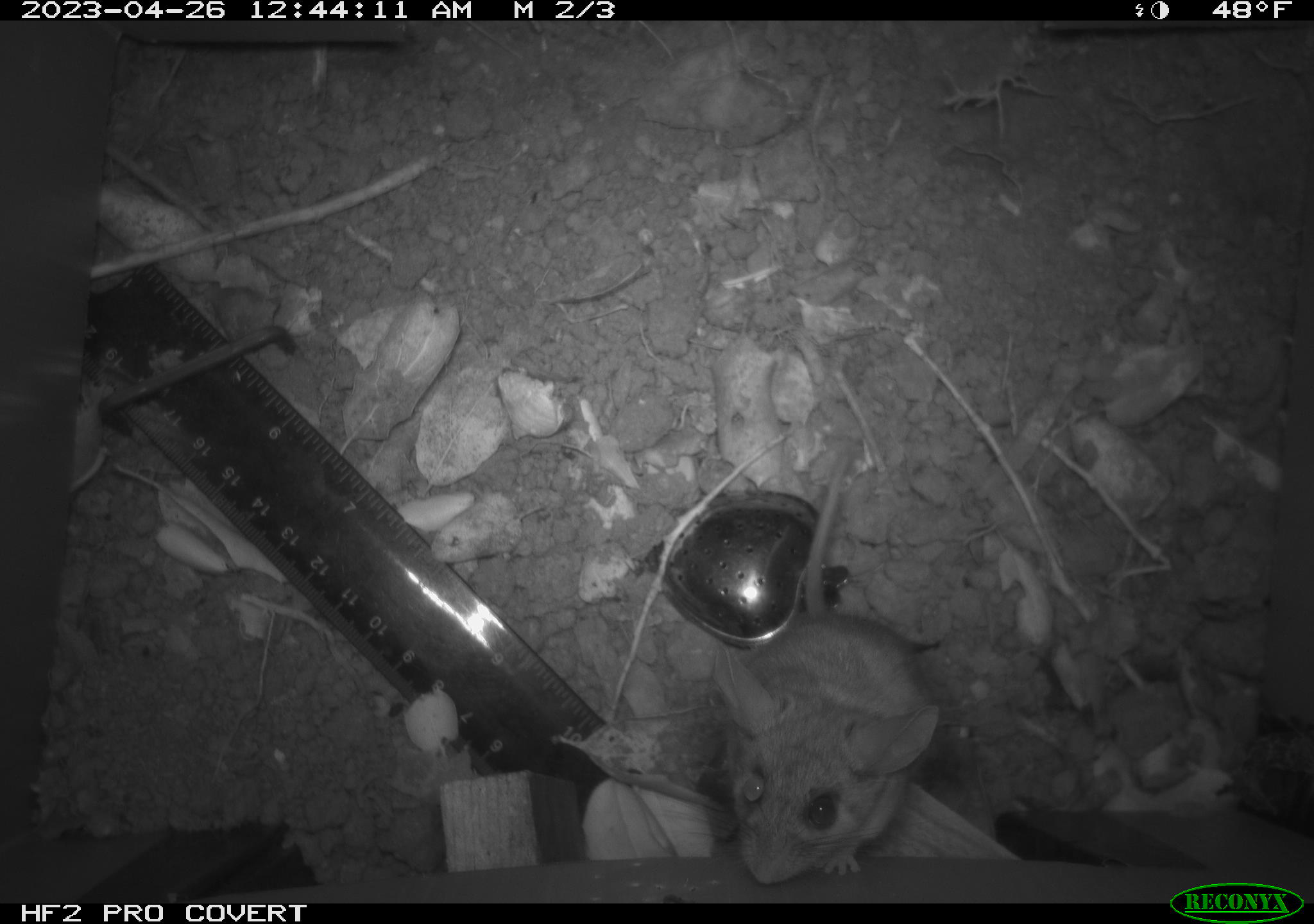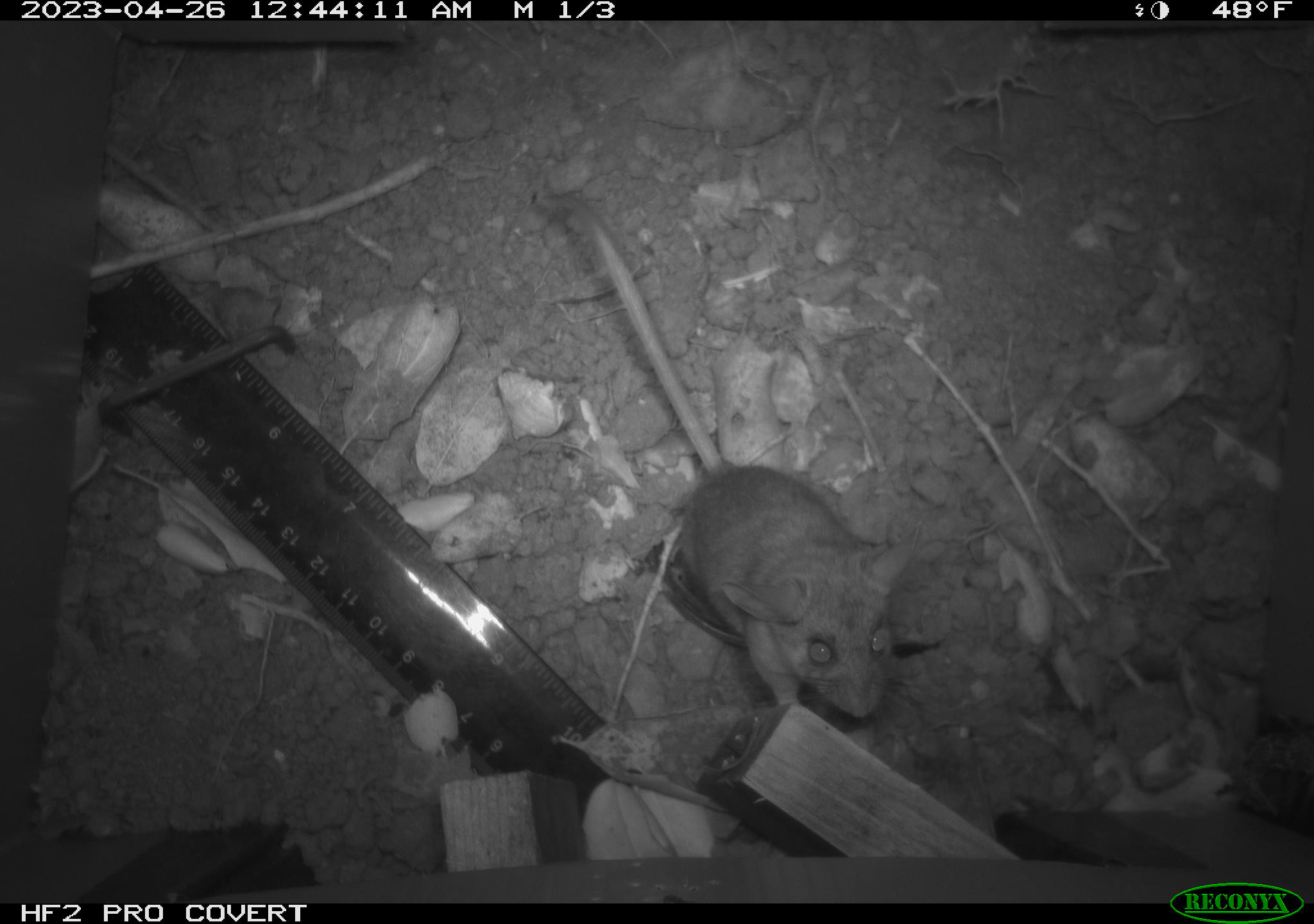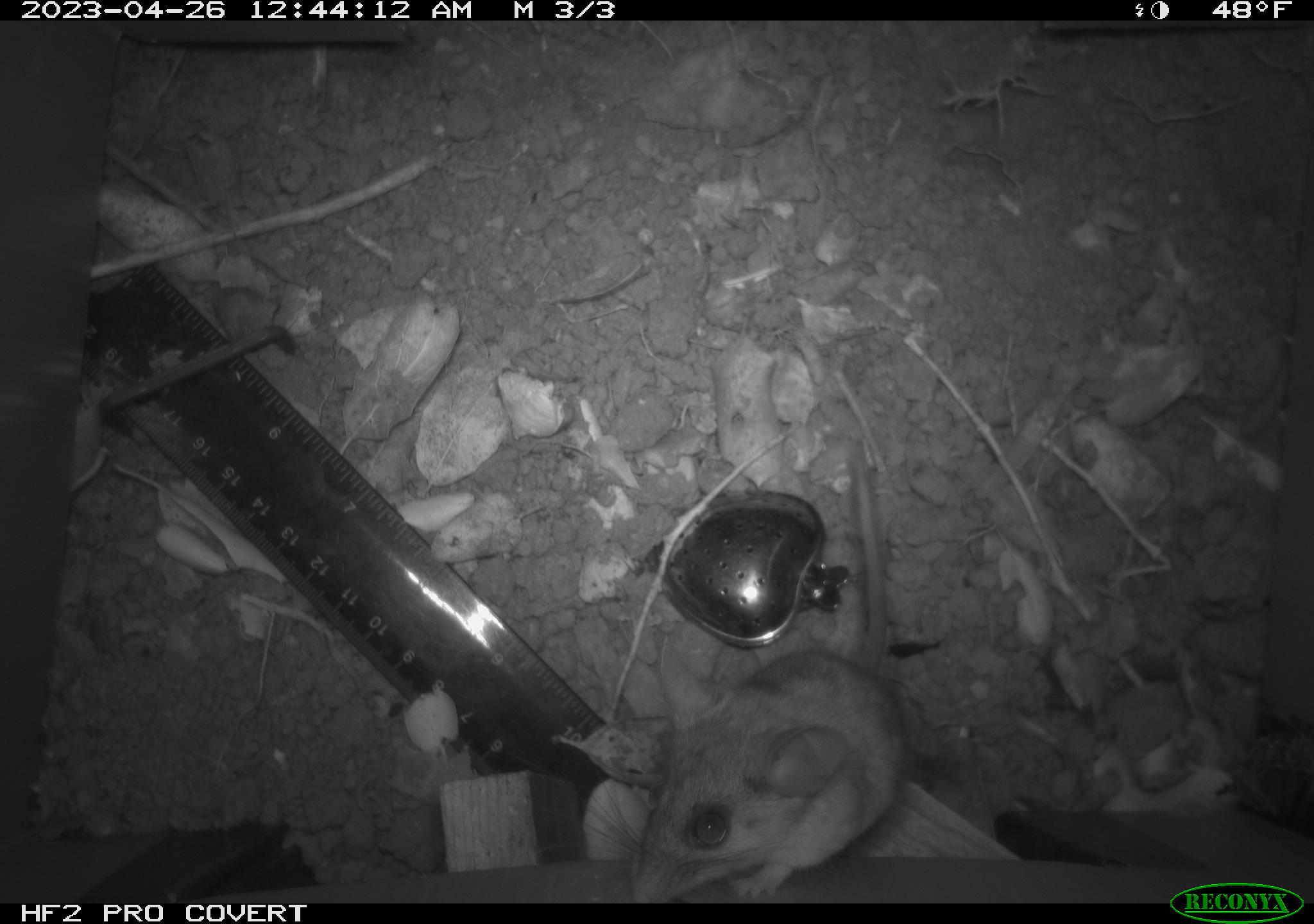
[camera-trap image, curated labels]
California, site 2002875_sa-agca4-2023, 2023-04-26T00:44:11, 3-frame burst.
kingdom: Animalia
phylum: Chordata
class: Mammalia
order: Rodentia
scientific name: Rodentia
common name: mouse species